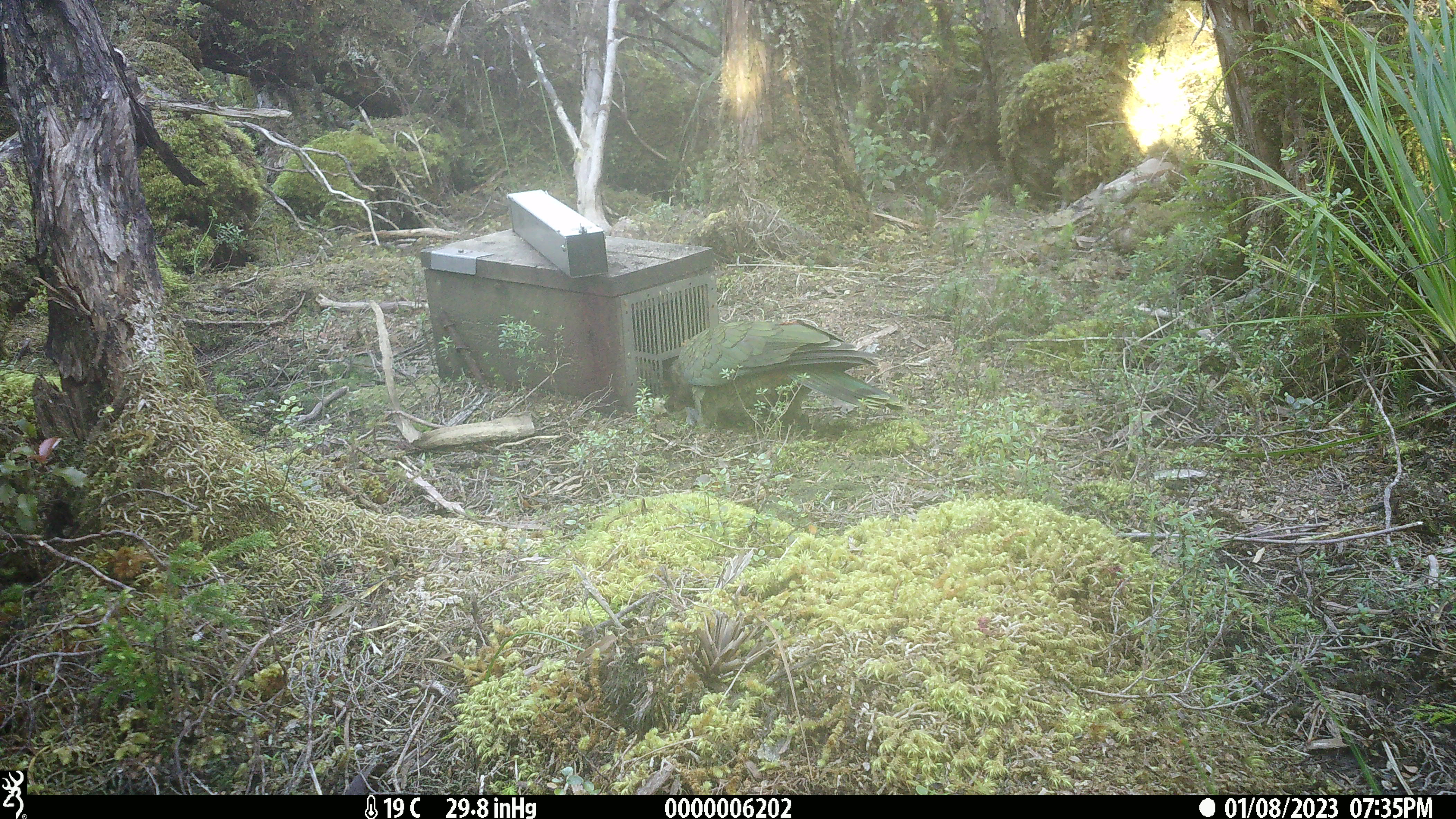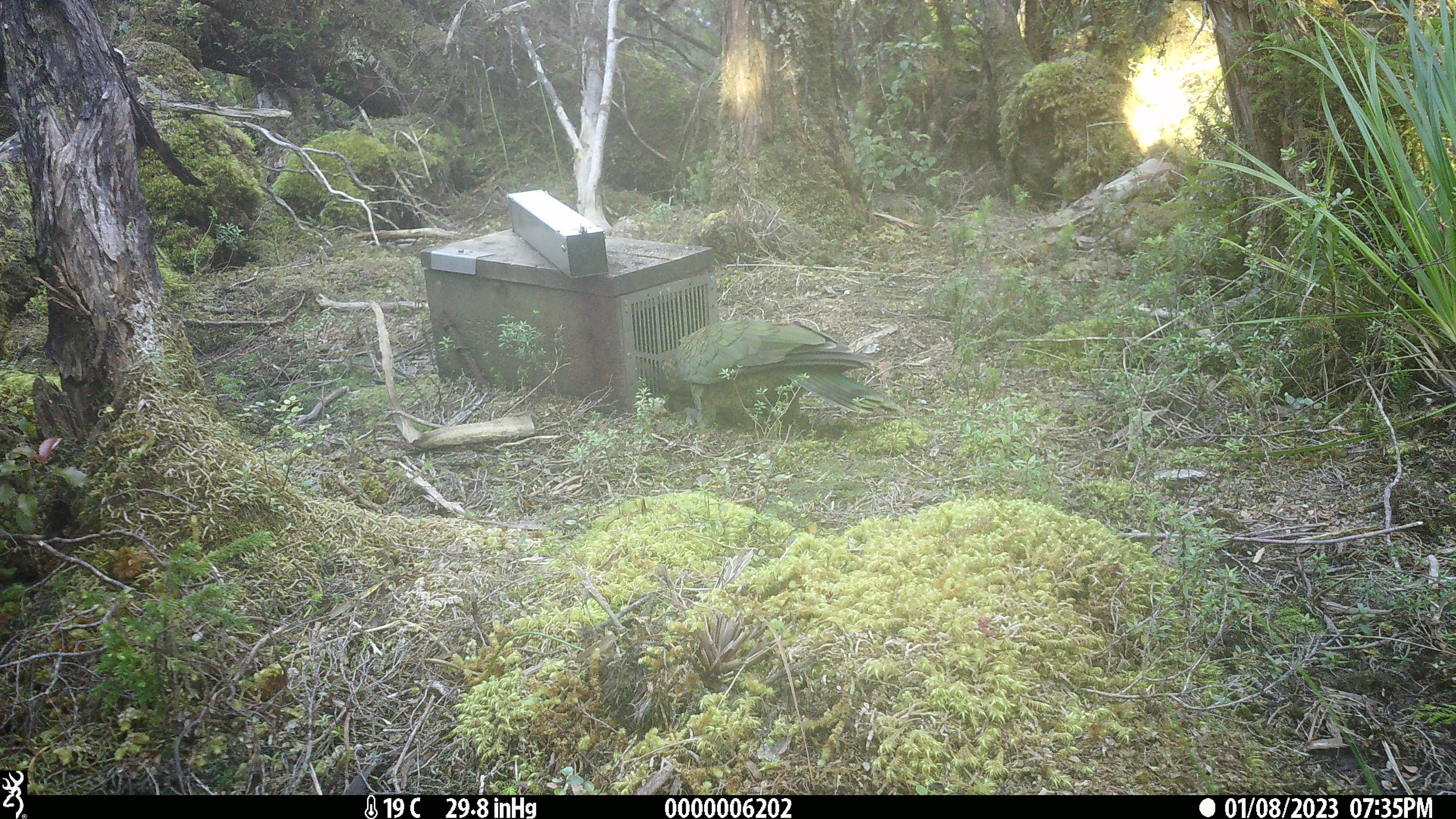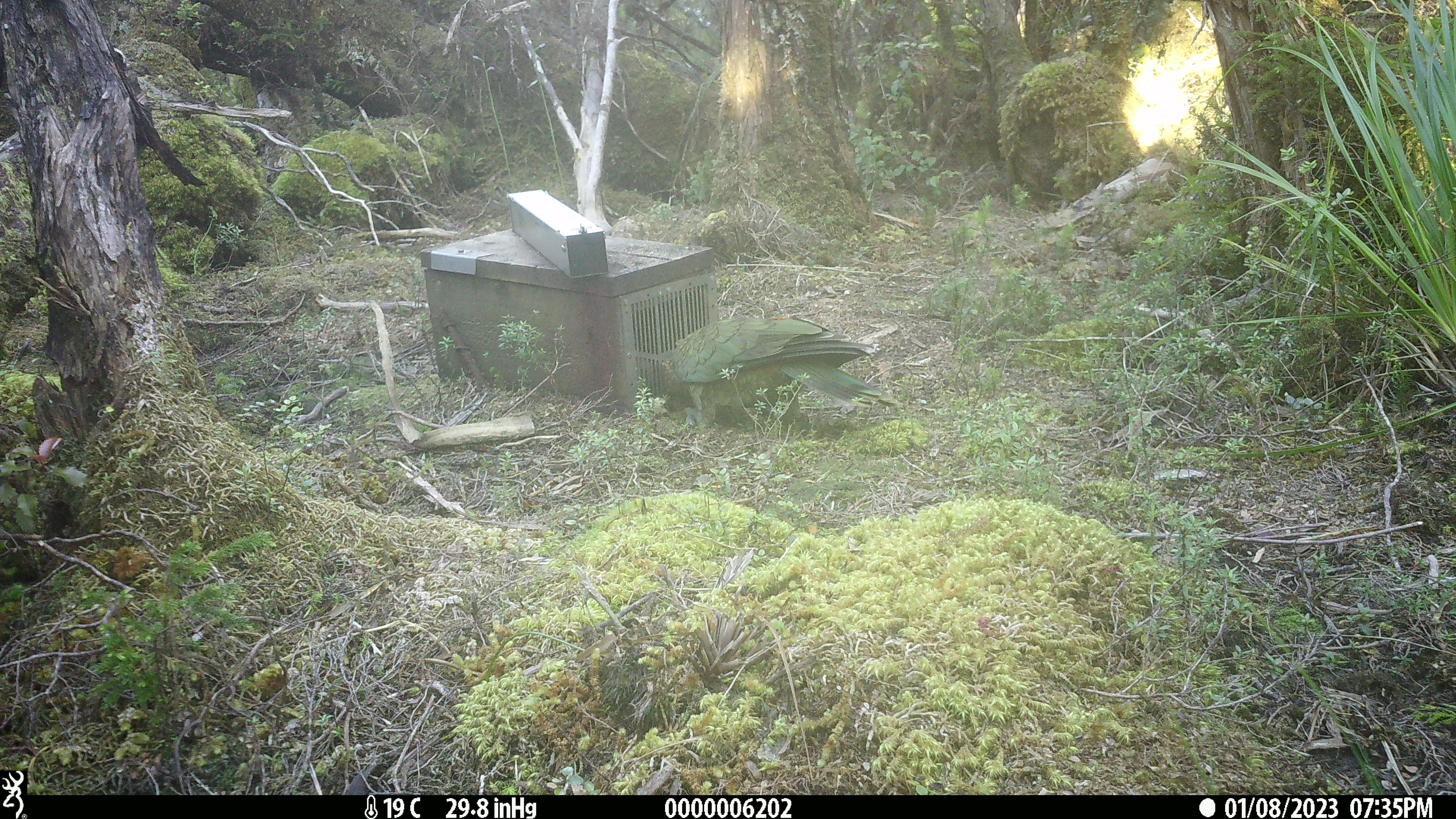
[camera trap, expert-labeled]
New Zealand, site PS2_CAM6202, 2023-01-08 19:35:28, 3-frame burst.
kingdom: Animalia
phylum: Chordata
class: Aves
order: Psittaciformes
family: Strigopidae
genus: Nestor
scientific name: Nestor notabilis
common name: kea